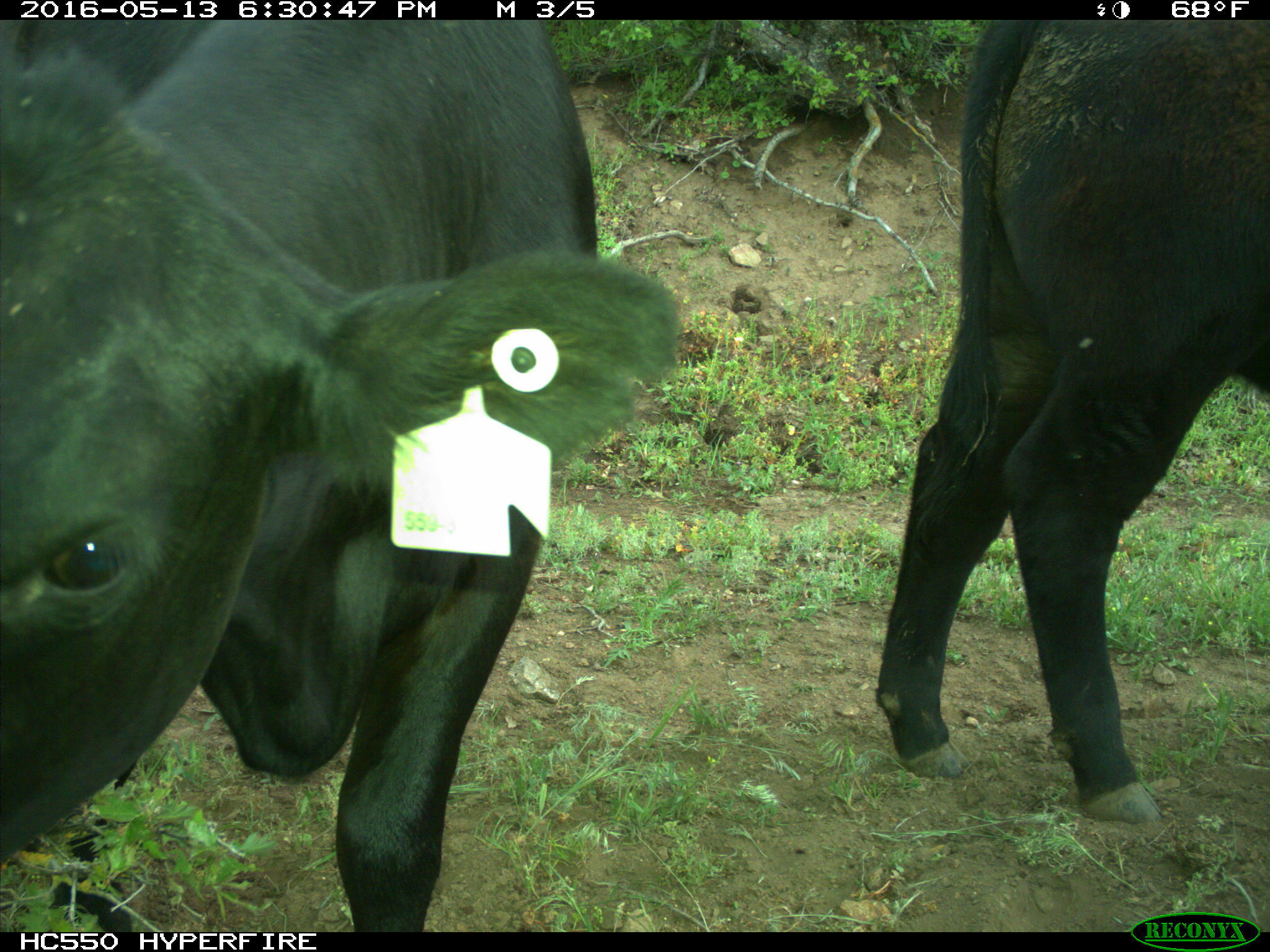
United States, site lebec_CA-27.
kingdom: Animalia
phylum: Chordata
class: Mammalia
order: Artiodactyla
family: Bovidae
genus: Bos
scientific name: Bos taurus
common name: domestic cow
Bos taurus (domestic cow).